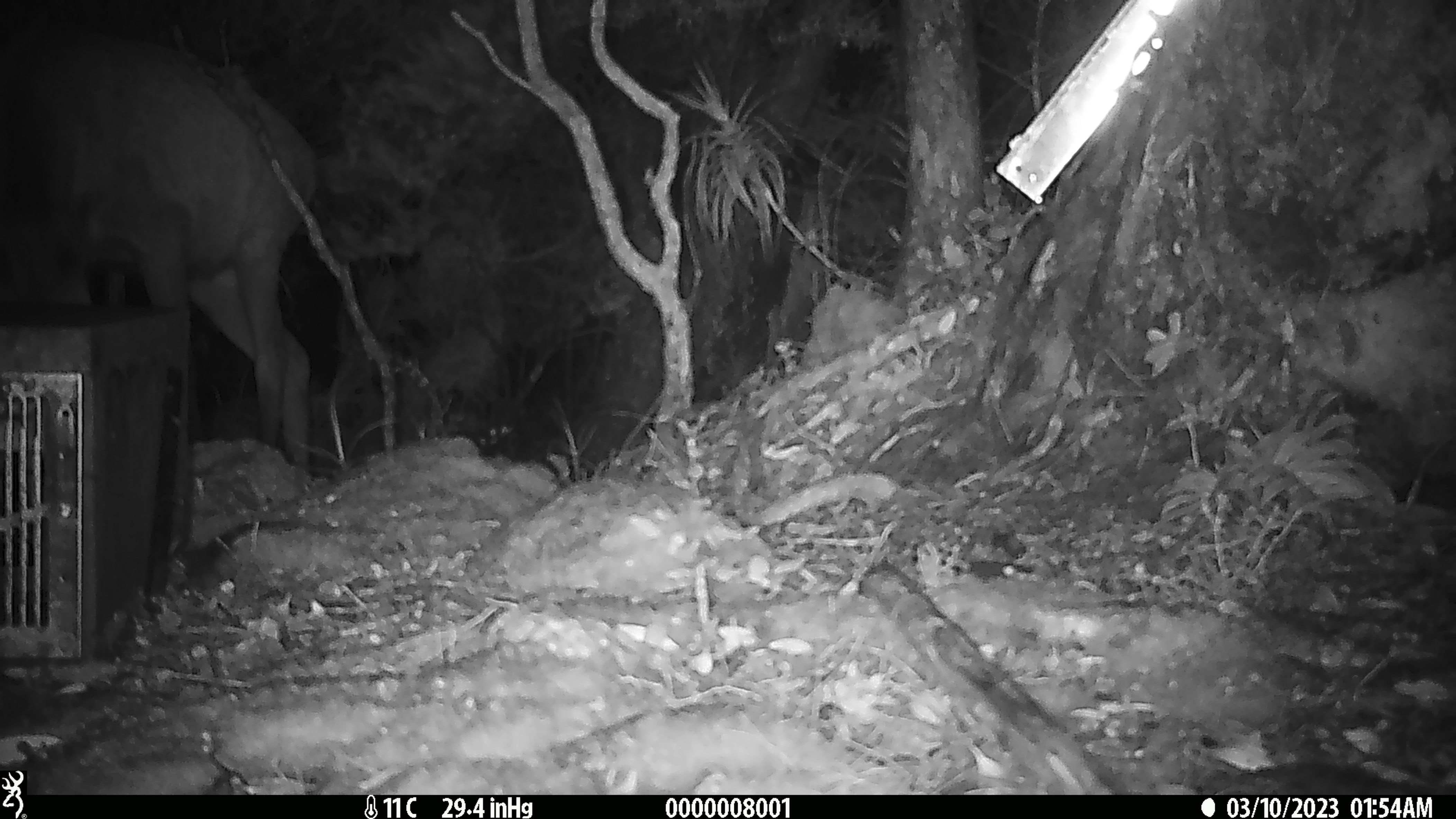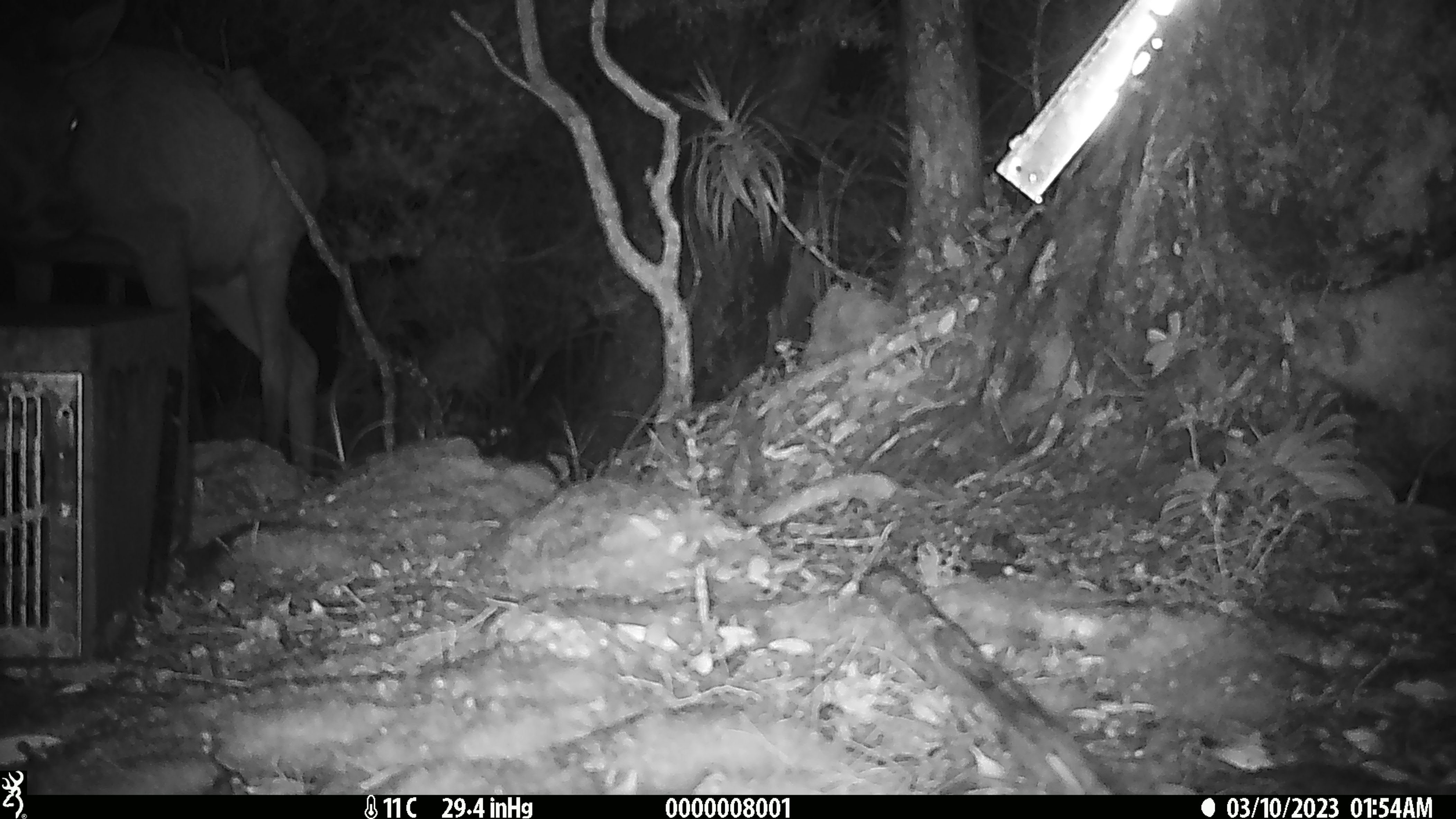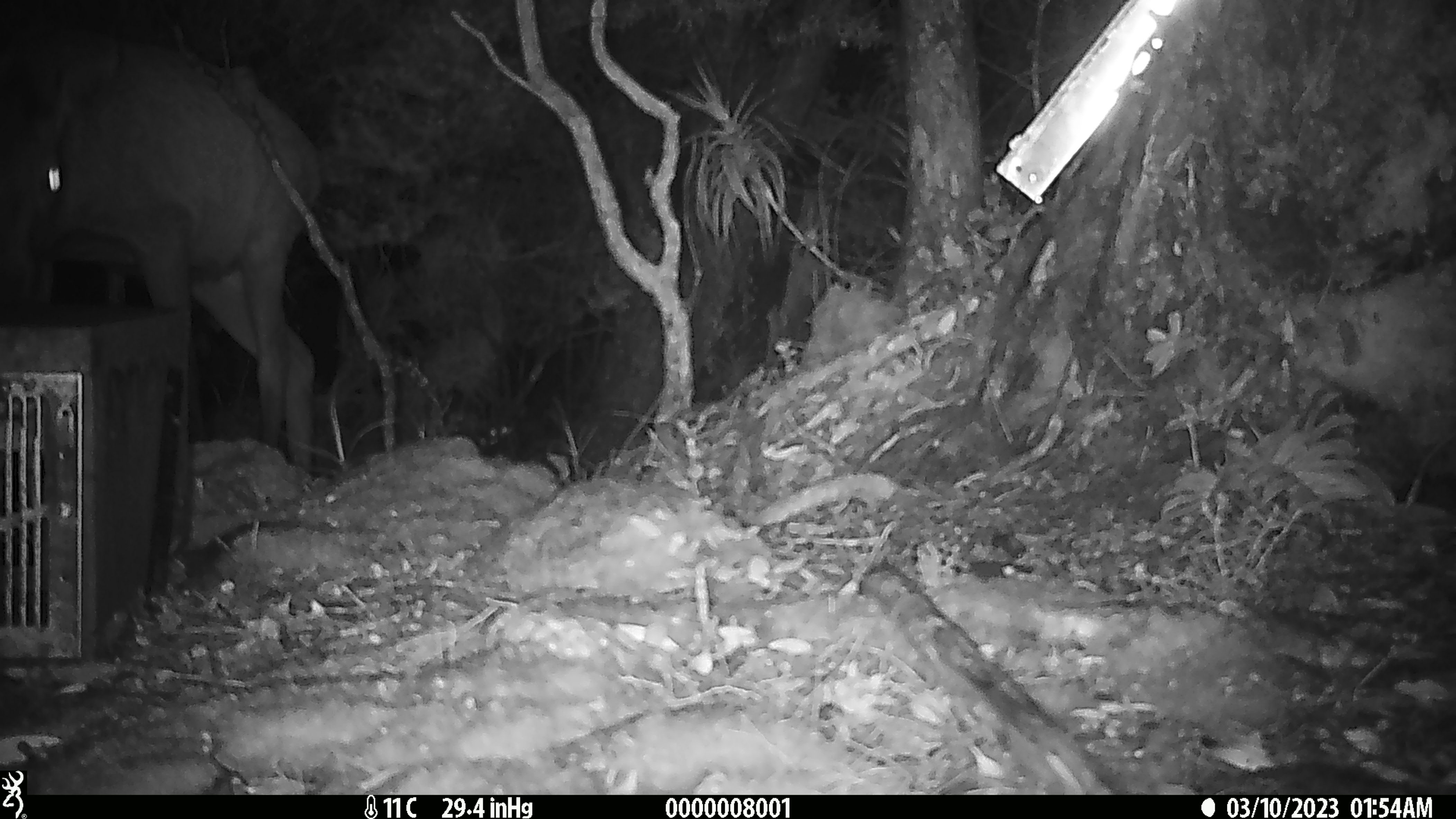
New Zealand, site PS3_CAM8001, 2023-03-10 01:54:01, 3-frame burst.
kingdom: Animalia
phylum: Chordata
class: Mammalia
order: Artiodactyla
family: Cervidae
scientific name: Cervidae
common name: deer